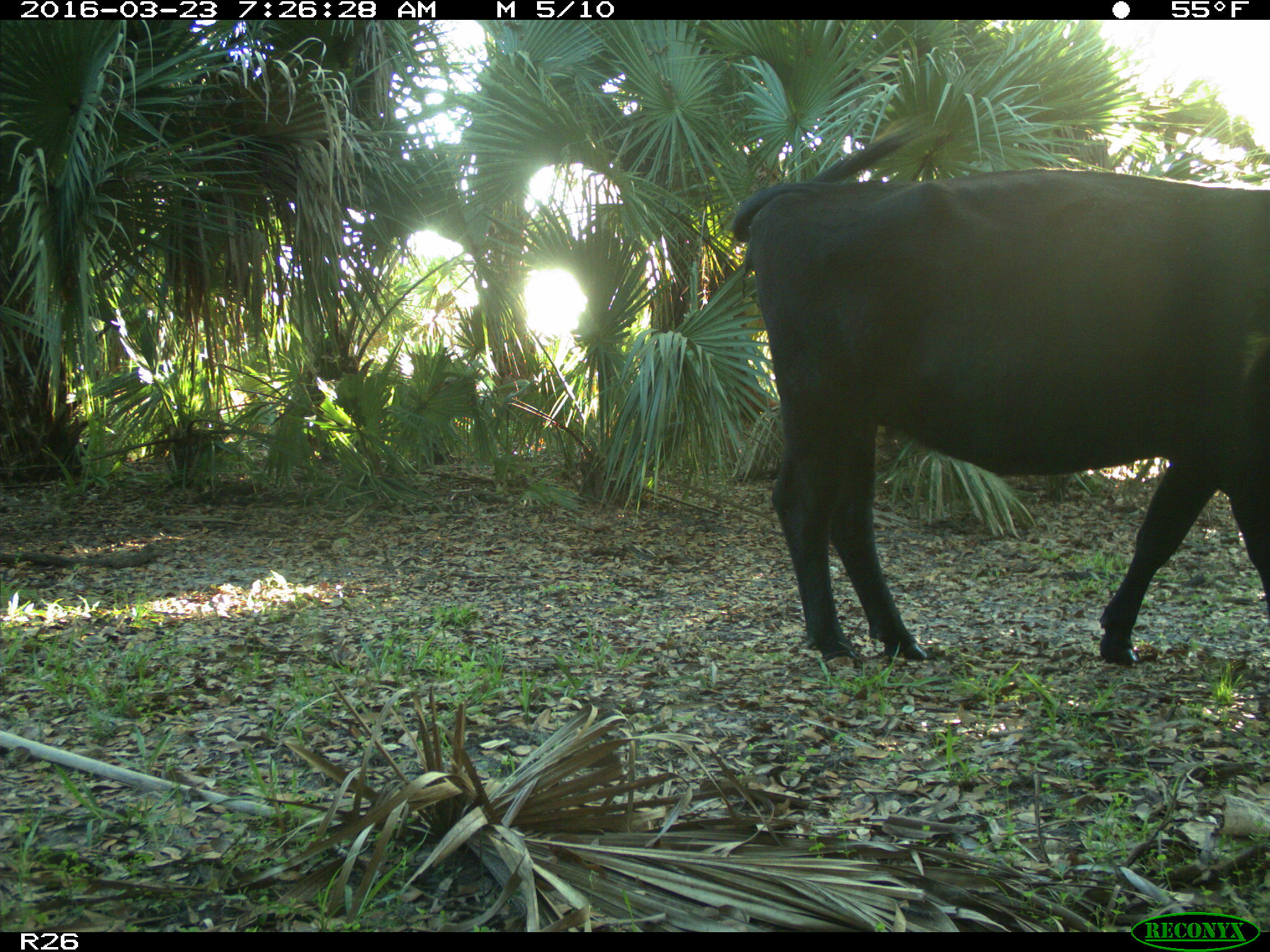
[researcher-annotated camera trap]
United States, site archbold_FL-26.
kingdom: Animalia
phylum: Chordata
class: Mammalia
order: Artiodactyla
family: Bovidae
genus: Bos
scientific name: Bos taurus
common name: domestic cow